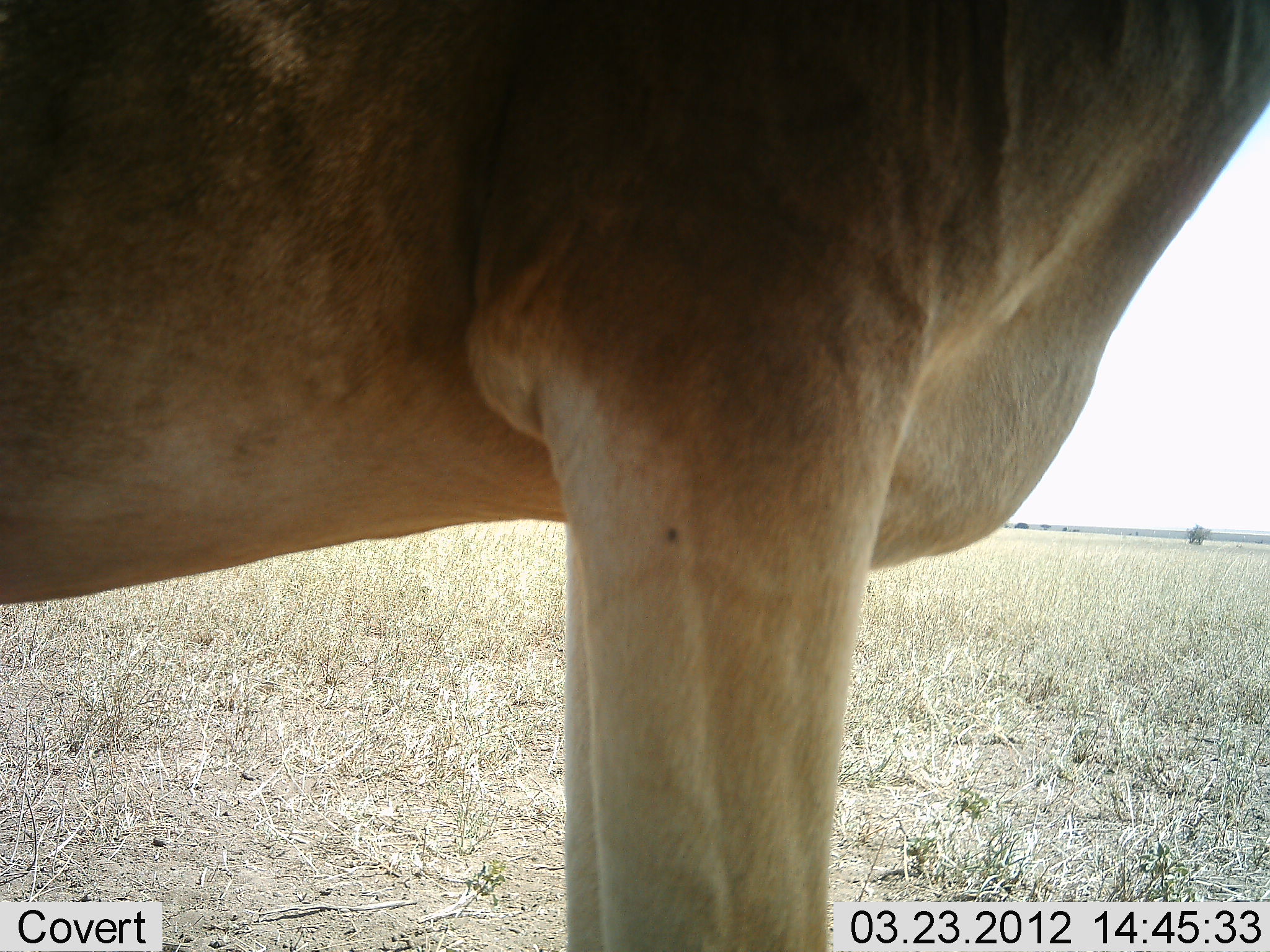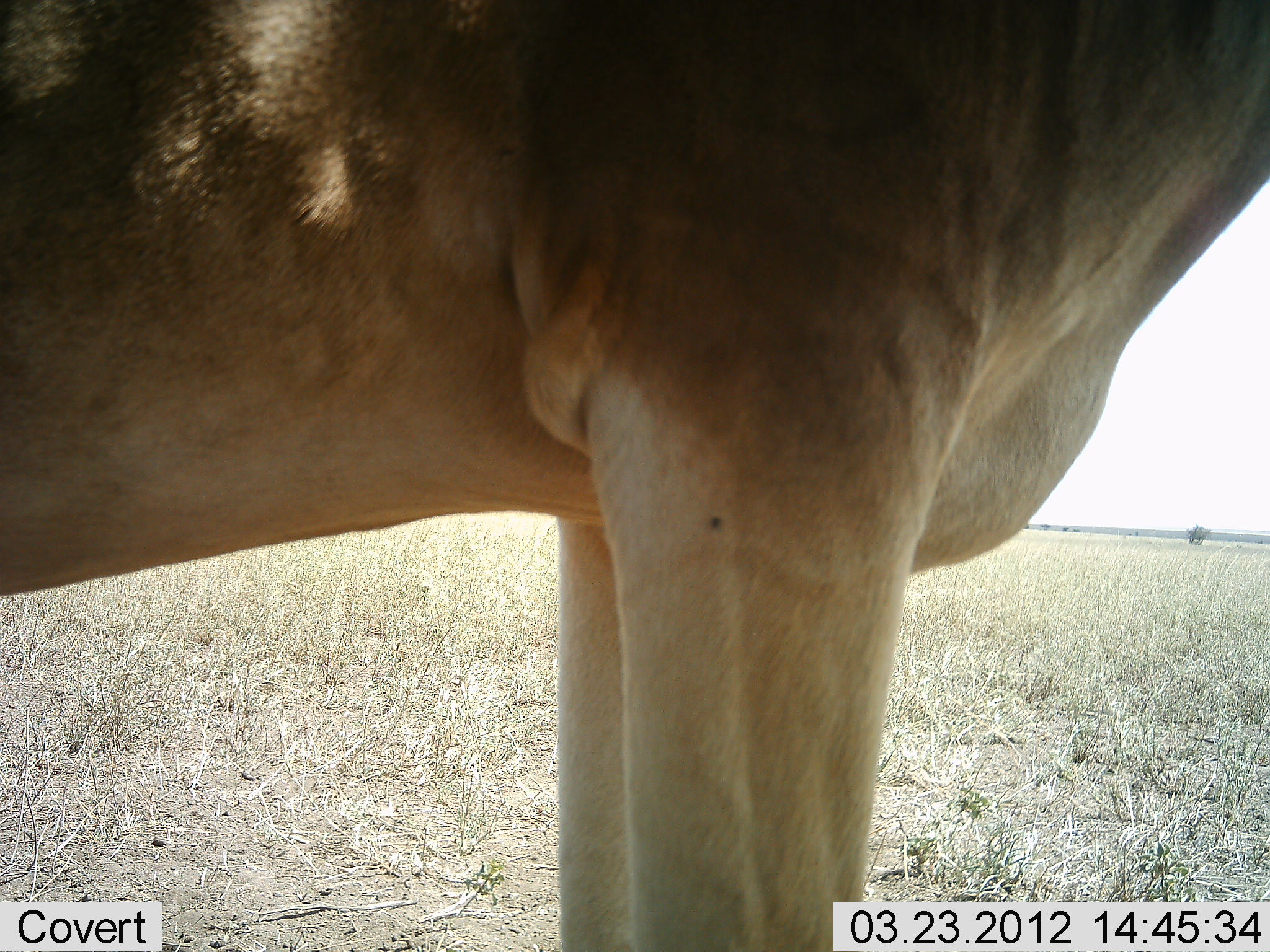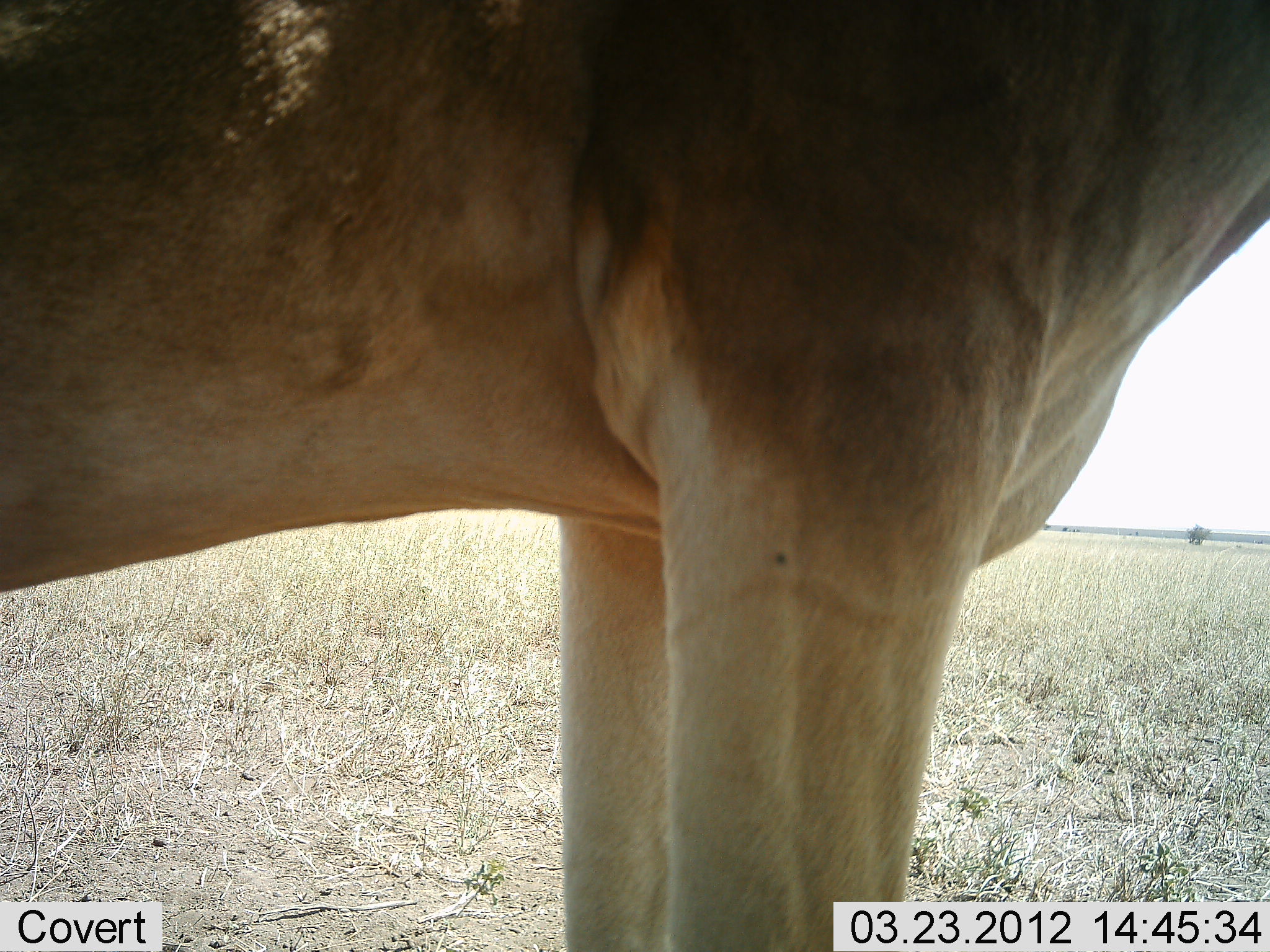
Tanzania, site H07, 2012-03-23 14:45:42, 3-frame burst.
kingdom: Animalia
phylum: Chordata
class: Mammalia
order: Artiodactyla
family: Bovidae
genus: Alcelaphus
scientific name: Alcelaphus buselaphus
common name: hartebeest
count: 1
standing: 100%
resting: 0%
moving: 0%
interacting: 0%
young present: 0%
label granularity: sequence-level